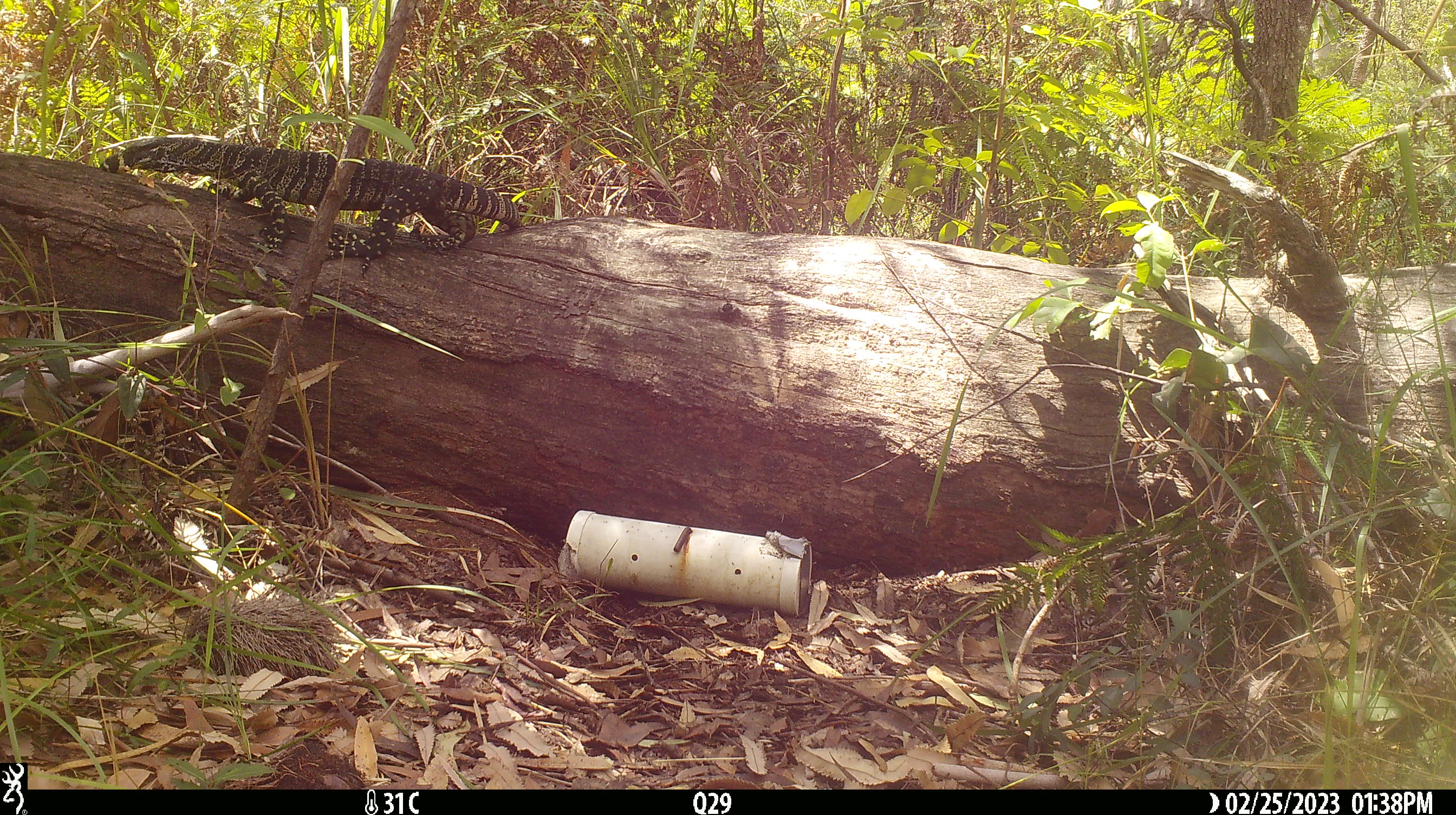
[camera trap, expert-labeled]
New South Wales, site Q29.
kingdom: Animalia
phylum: Chordata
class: Reptilia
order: Squamata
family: Varanidae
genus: Varanus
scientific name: Varanus varius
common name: lace monitor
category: goanna